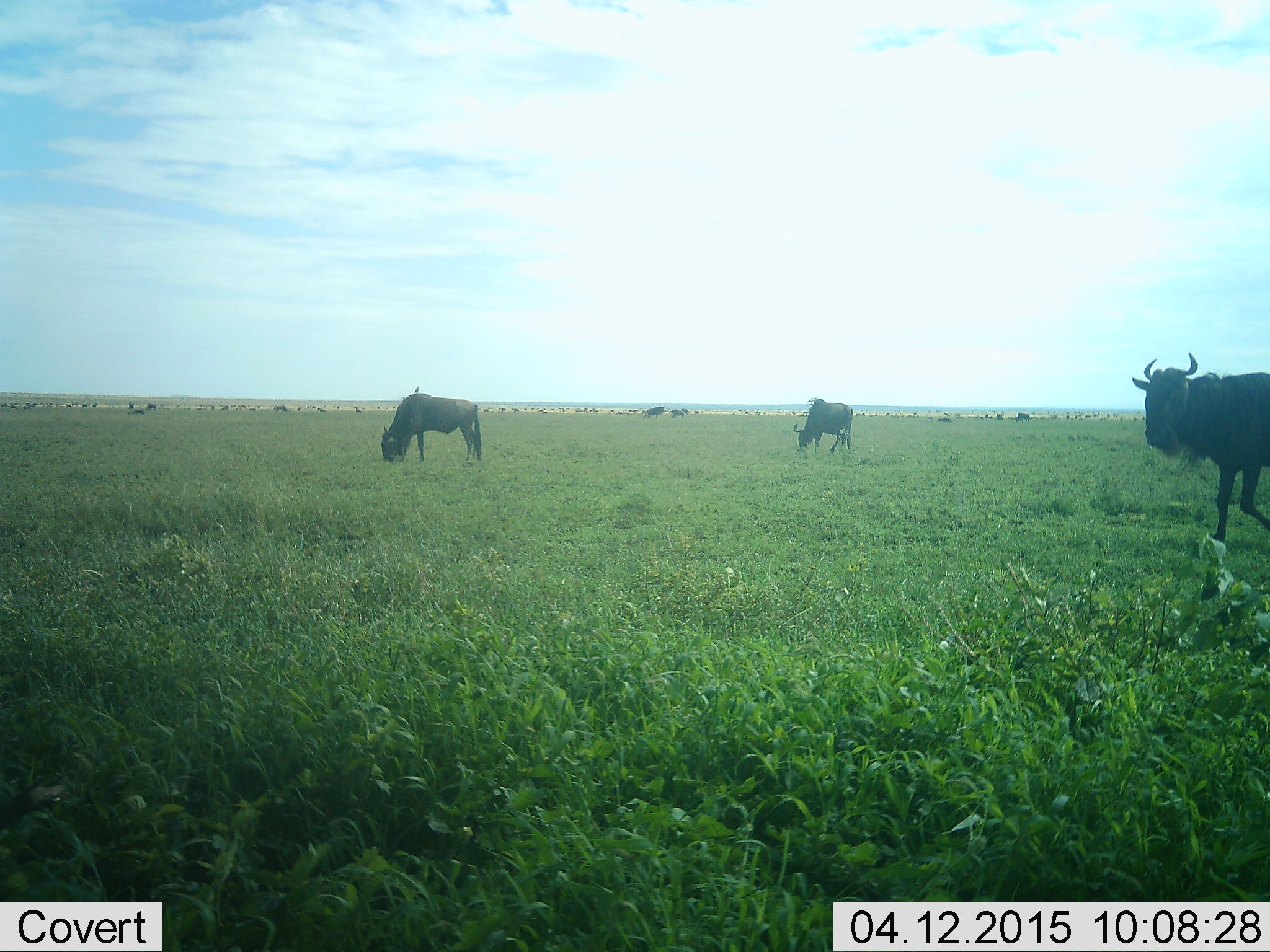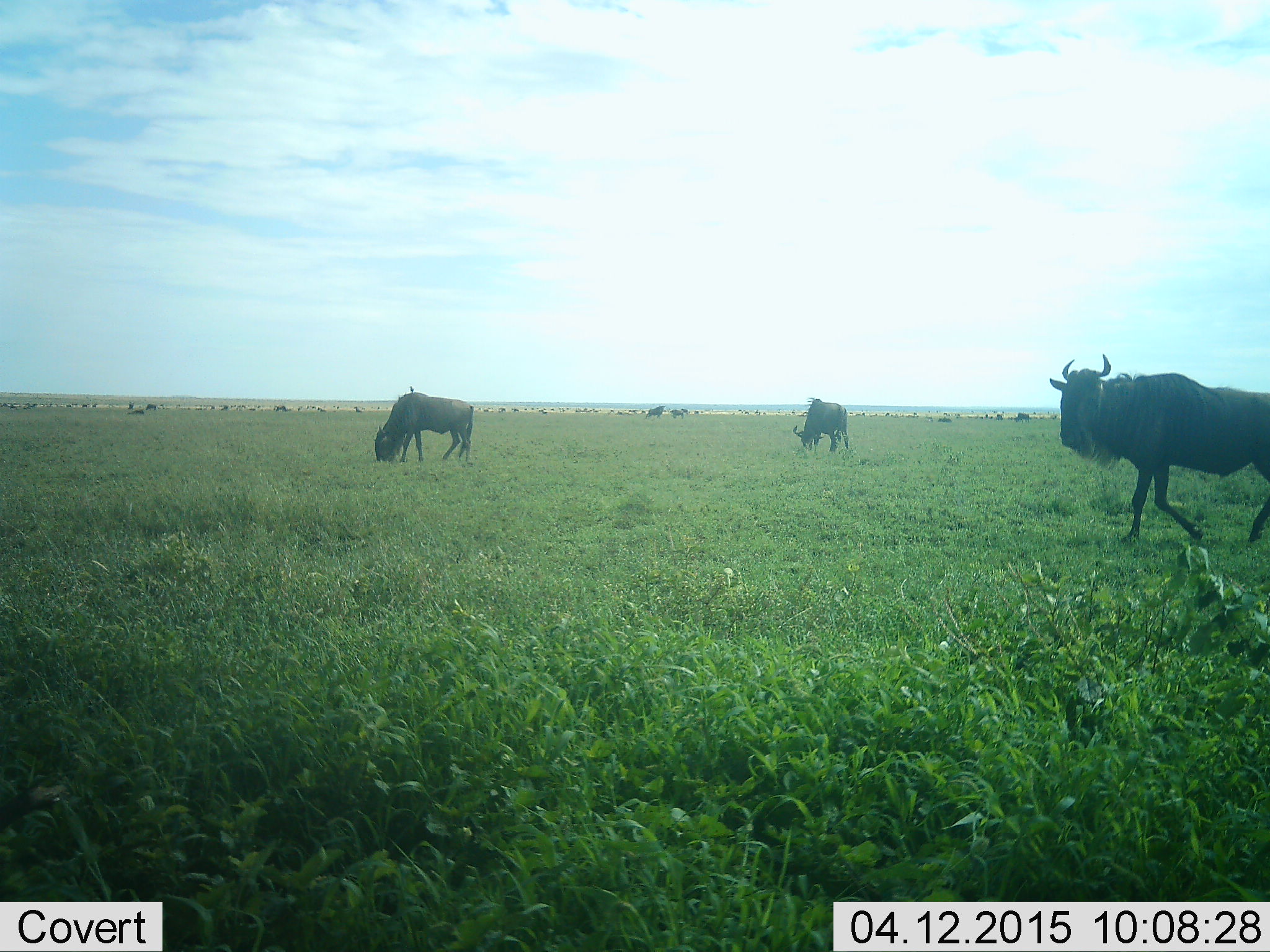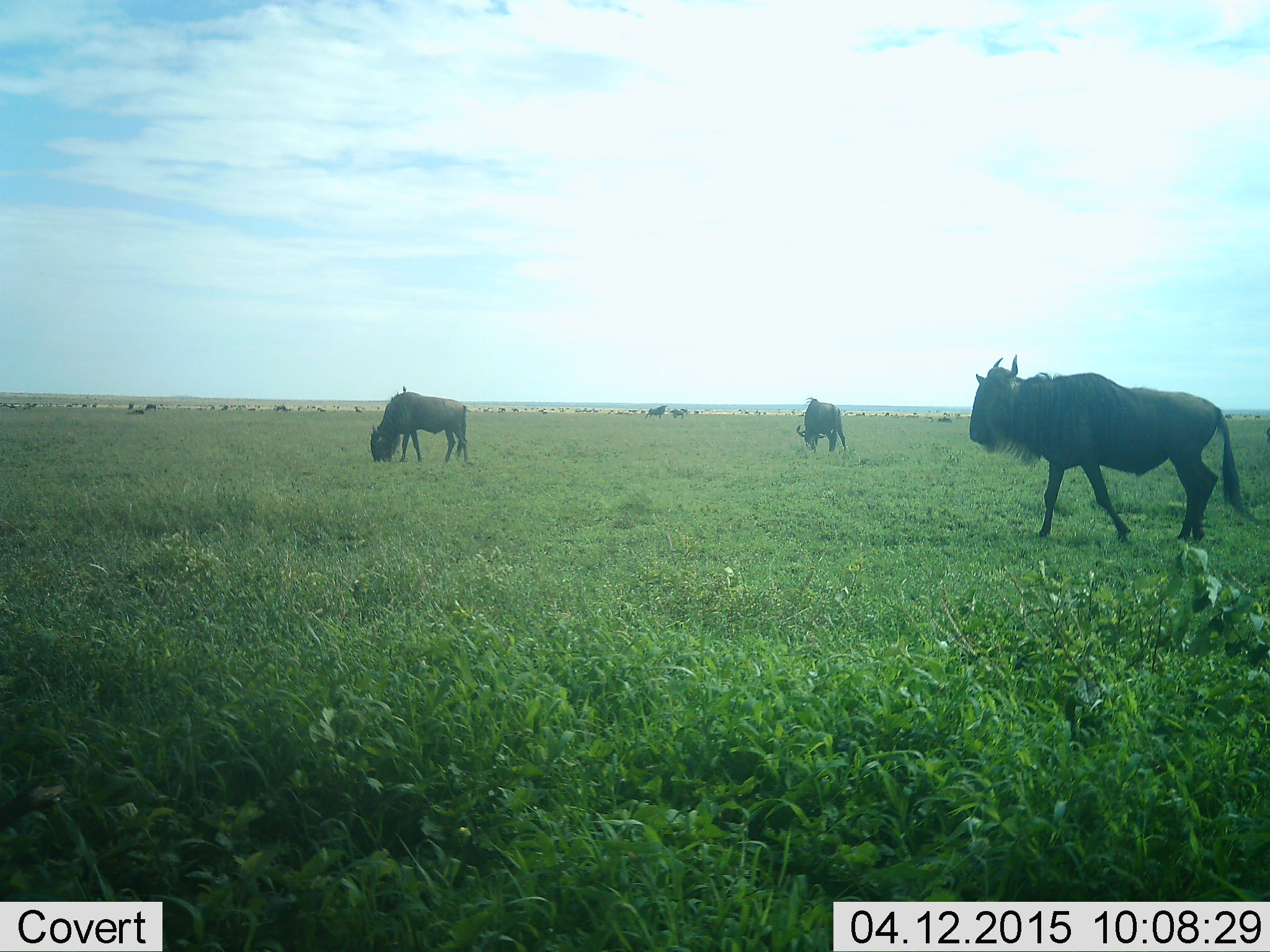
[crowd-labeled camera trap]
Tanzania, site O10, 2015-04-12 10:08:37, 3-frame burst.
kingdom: Animalia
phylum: Chordata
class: Mammalia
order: Artiodactyla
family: Bovidae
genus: Connochaetes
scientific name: Connochaetes taurinus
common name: blue wildebeest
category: wildebeest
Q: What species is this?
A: Wildebeest (blue wildebeest) (Connochaetes taurinus).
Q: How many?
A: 7.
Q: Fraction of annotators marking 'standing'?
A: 40%.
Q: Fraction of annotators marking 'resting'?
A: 0%.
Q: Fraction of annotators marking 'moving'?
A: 80%.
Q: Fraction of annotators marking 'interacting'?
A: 0%.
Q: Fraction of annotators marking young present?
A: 0%.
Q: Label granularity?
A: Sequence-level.